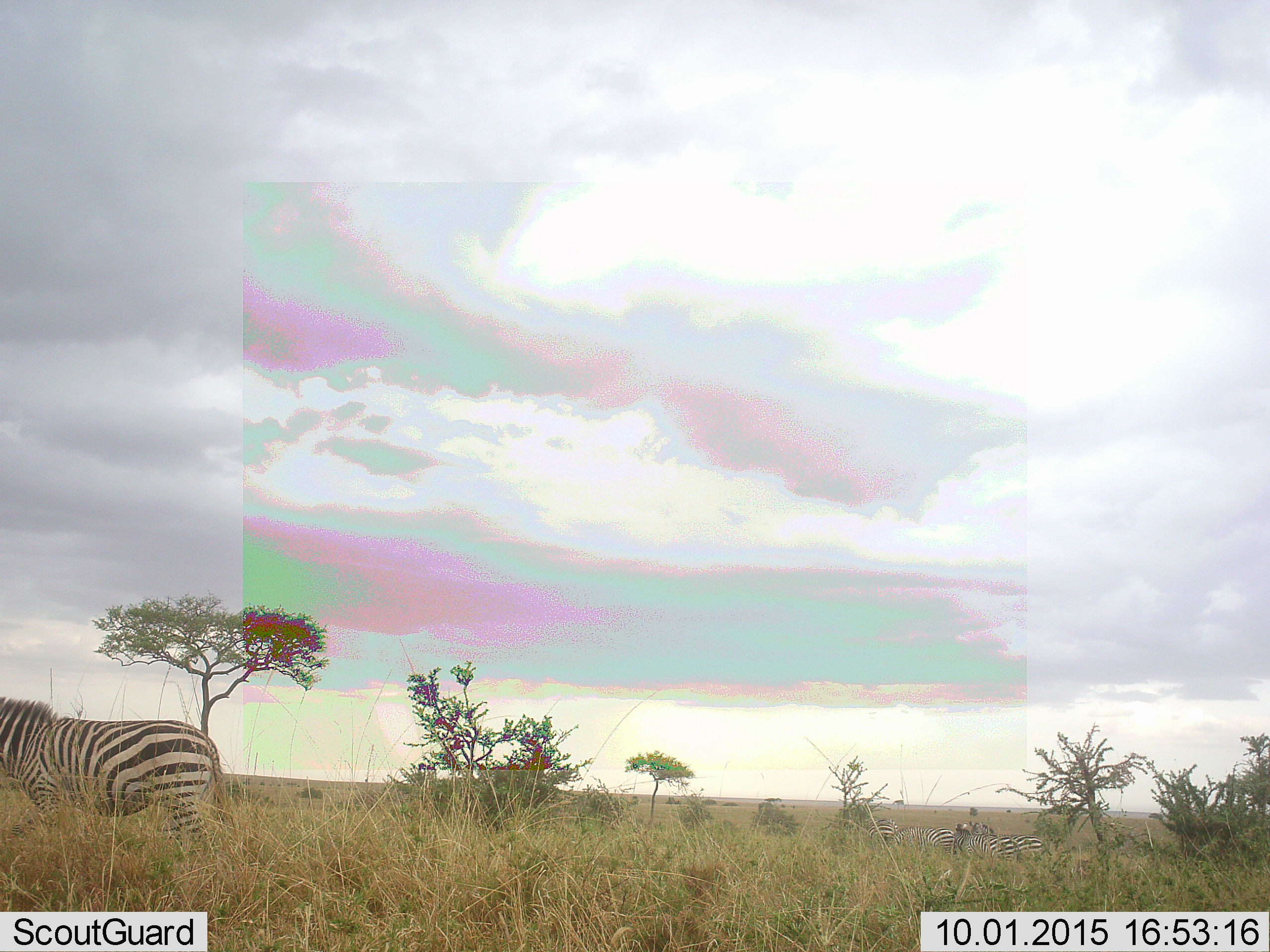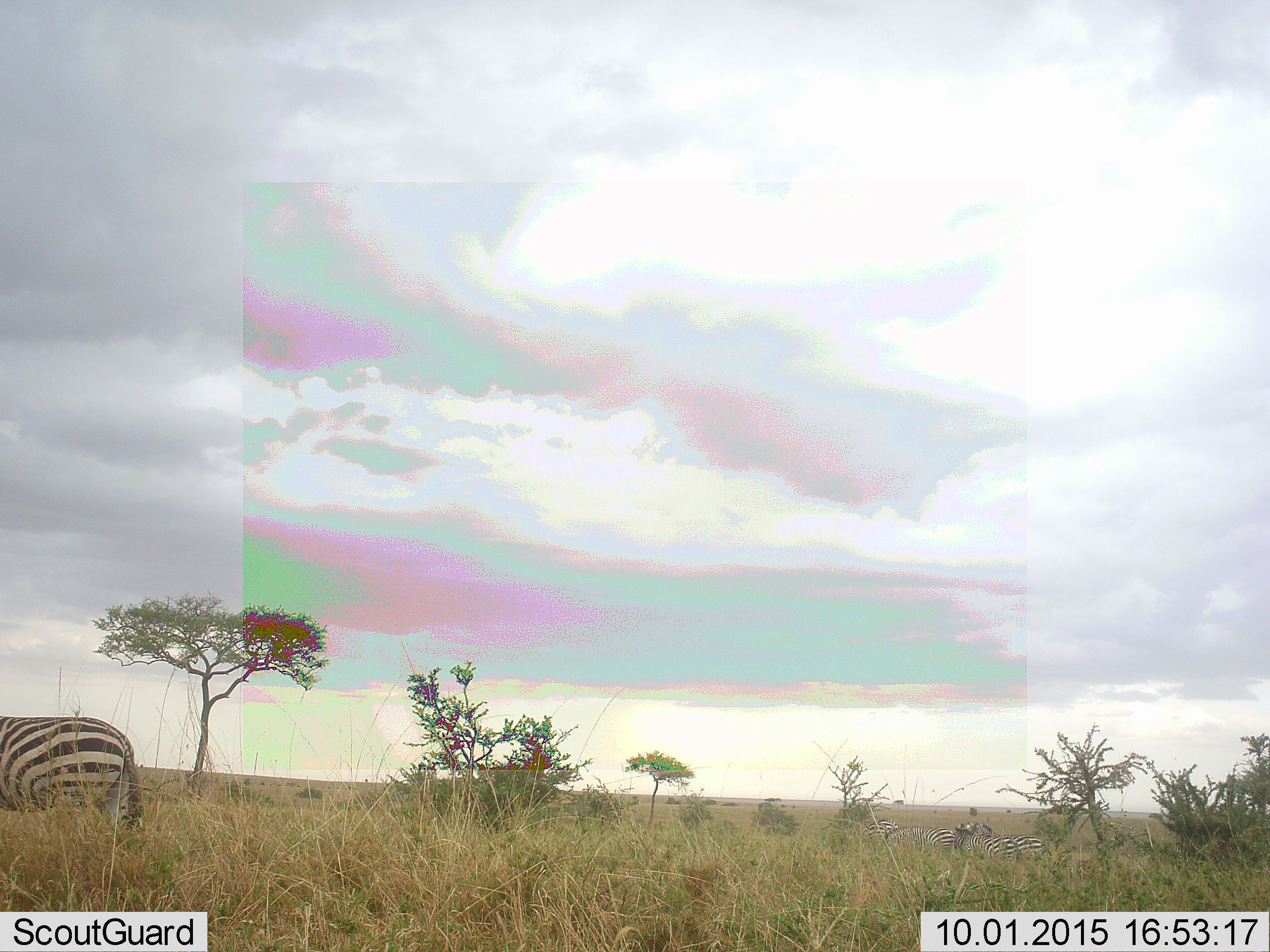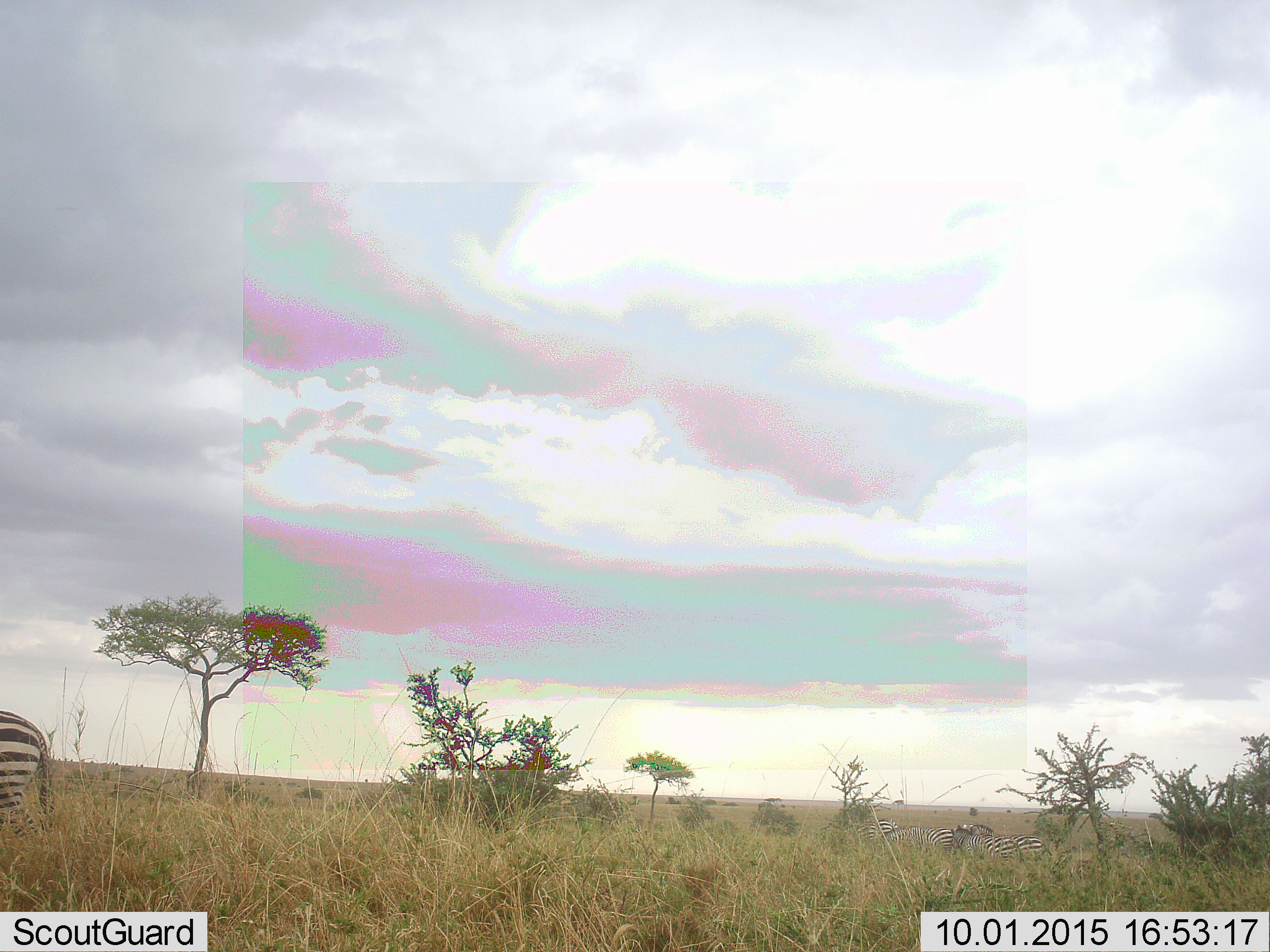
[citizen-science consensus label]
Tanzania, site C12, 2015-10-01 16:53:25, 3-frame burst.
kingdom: Animalia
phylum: Chordata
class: Mammalia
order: Perissodactyla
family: Equidae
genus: Equus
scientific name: Equus quagga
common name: plains zebra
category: zebra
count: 5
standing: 68%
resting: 16%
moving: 84%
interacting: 11%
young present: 0%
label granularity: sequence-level